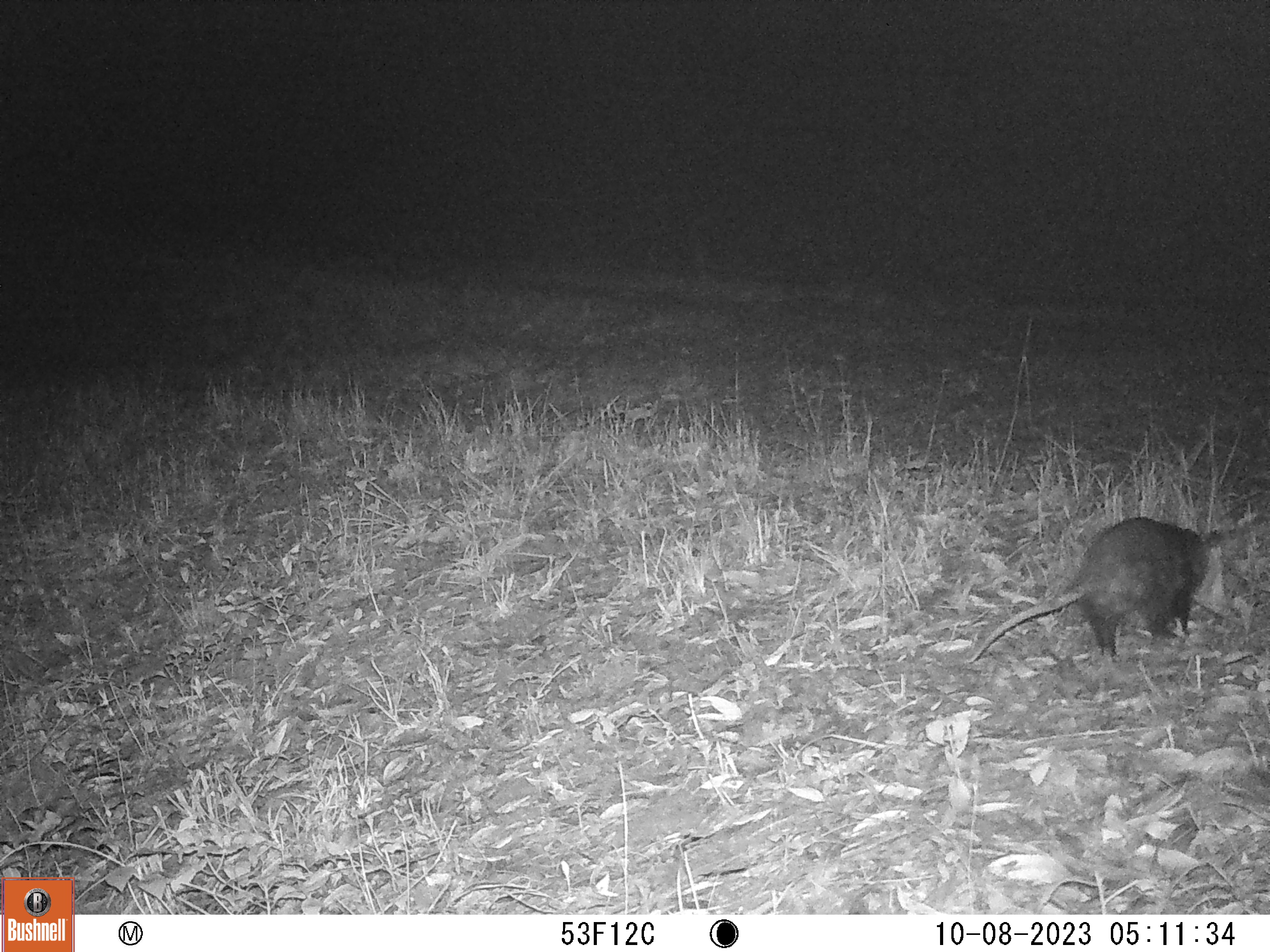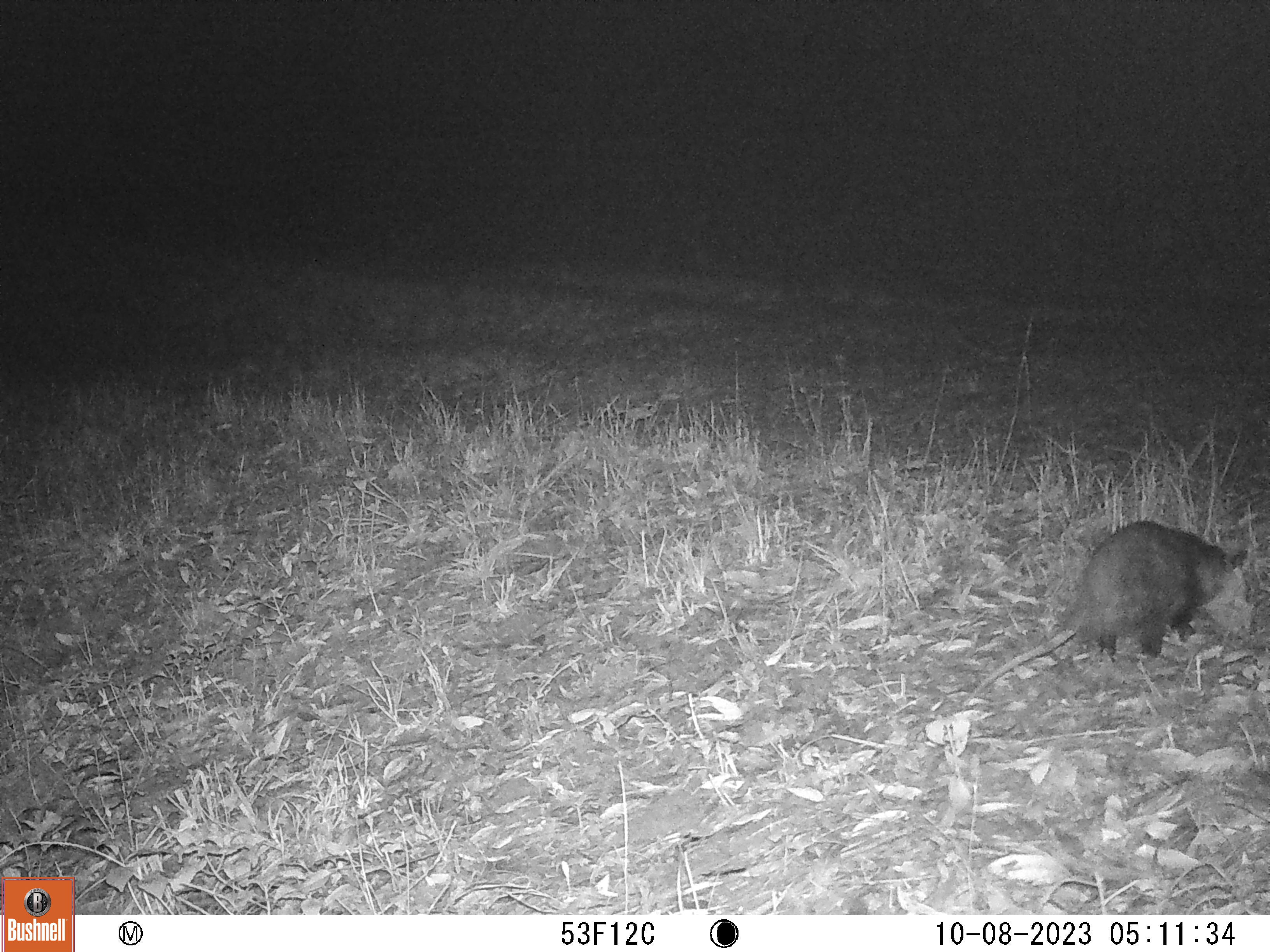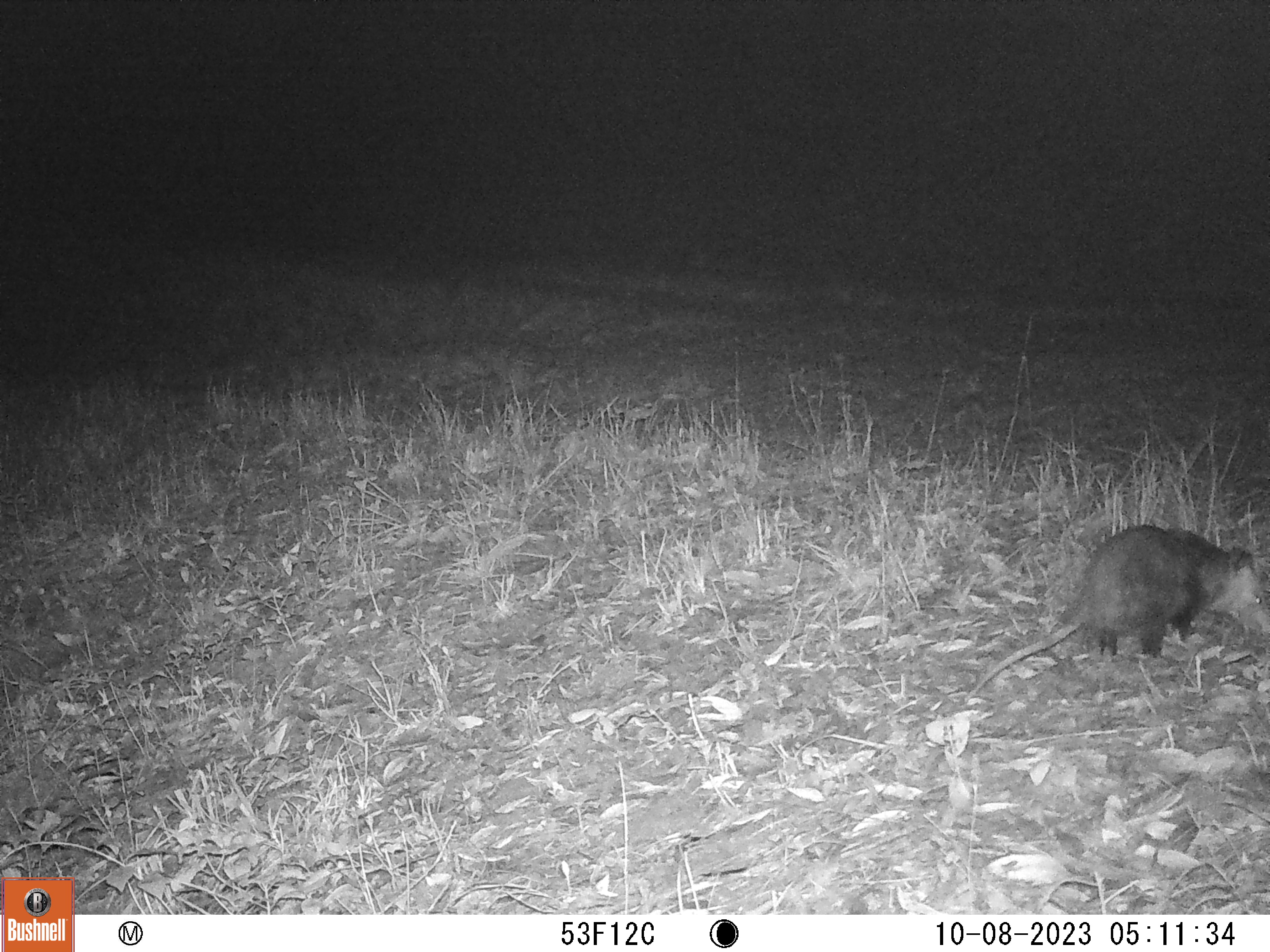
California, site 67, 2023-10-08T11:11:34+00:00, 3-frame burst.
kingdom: Animalia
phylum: Chordata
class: Mammalia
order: Didelphimorphia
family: Didelphidae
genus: Didelphis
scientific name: Didelphis virginiana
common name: virginia opossum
Virginia opossum (Didelphis virginiana).